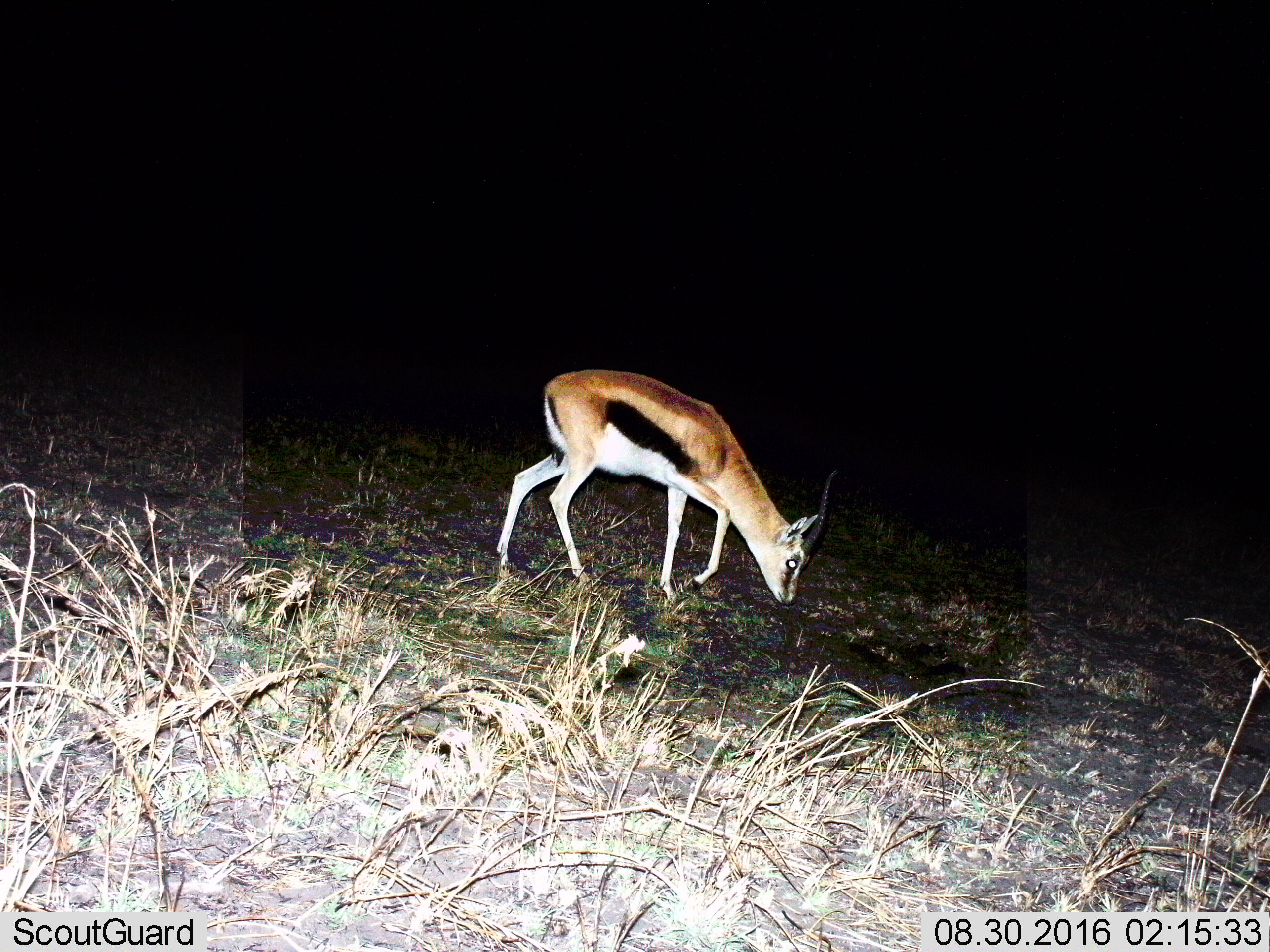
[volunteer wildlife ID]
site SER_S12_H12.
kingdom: Animalia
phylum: Chordata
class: Mammalia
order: Artiodactyla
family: Bovidae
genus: Eudorcas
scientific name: Eudorcas thomsonii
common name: thomson's gazelle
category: gazellethomsons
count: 1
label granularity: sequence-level